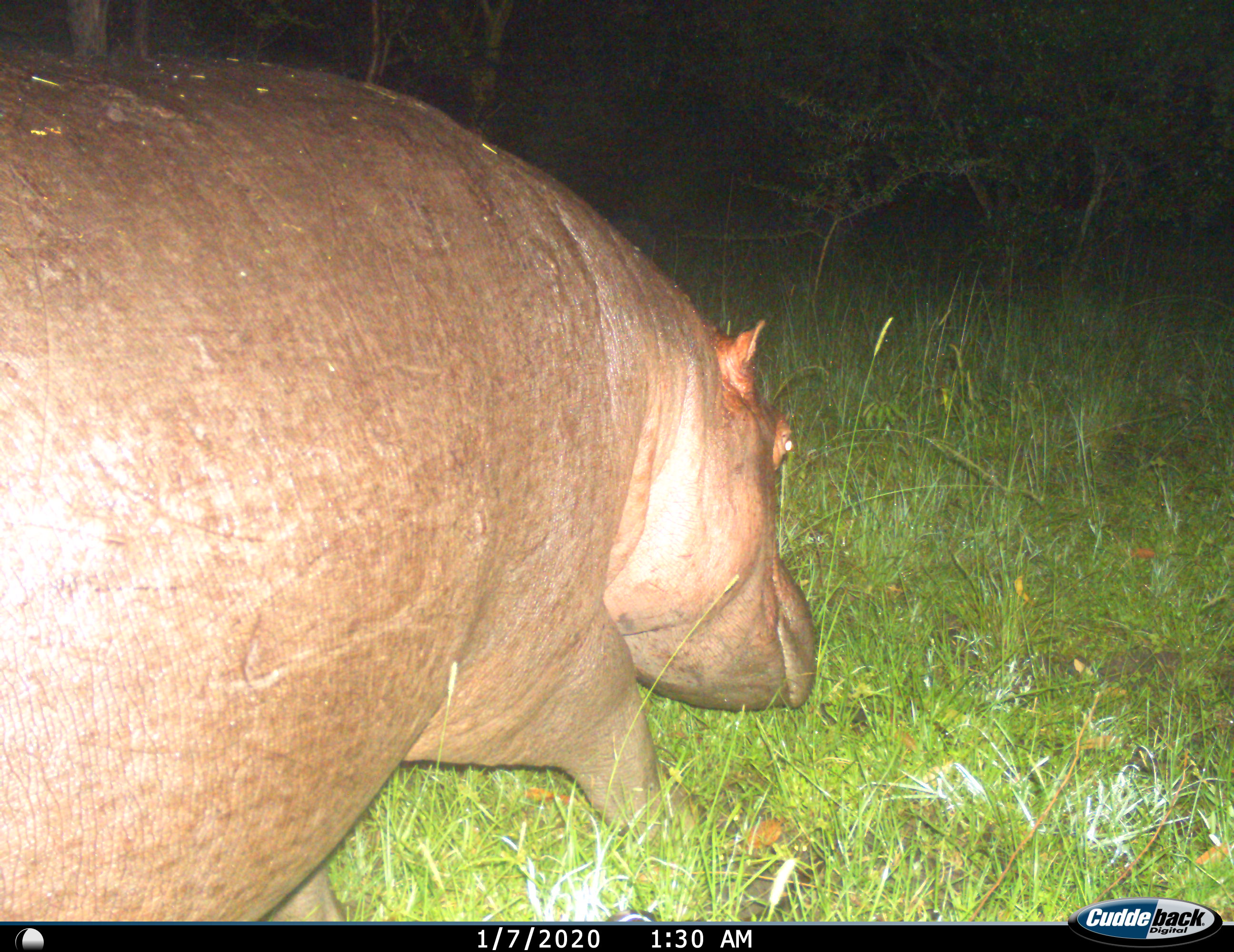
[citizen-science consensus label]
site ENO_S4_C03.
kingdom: Animalia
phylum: Chordata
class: Mammalia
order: Artiodactyla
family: Hippopotamidae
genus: Hippopotamus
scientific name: Hippopotamus amphibius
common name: hippopotamus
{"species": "hippopotamus (Hippopotamus amphibius)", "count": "1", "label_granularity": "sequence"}